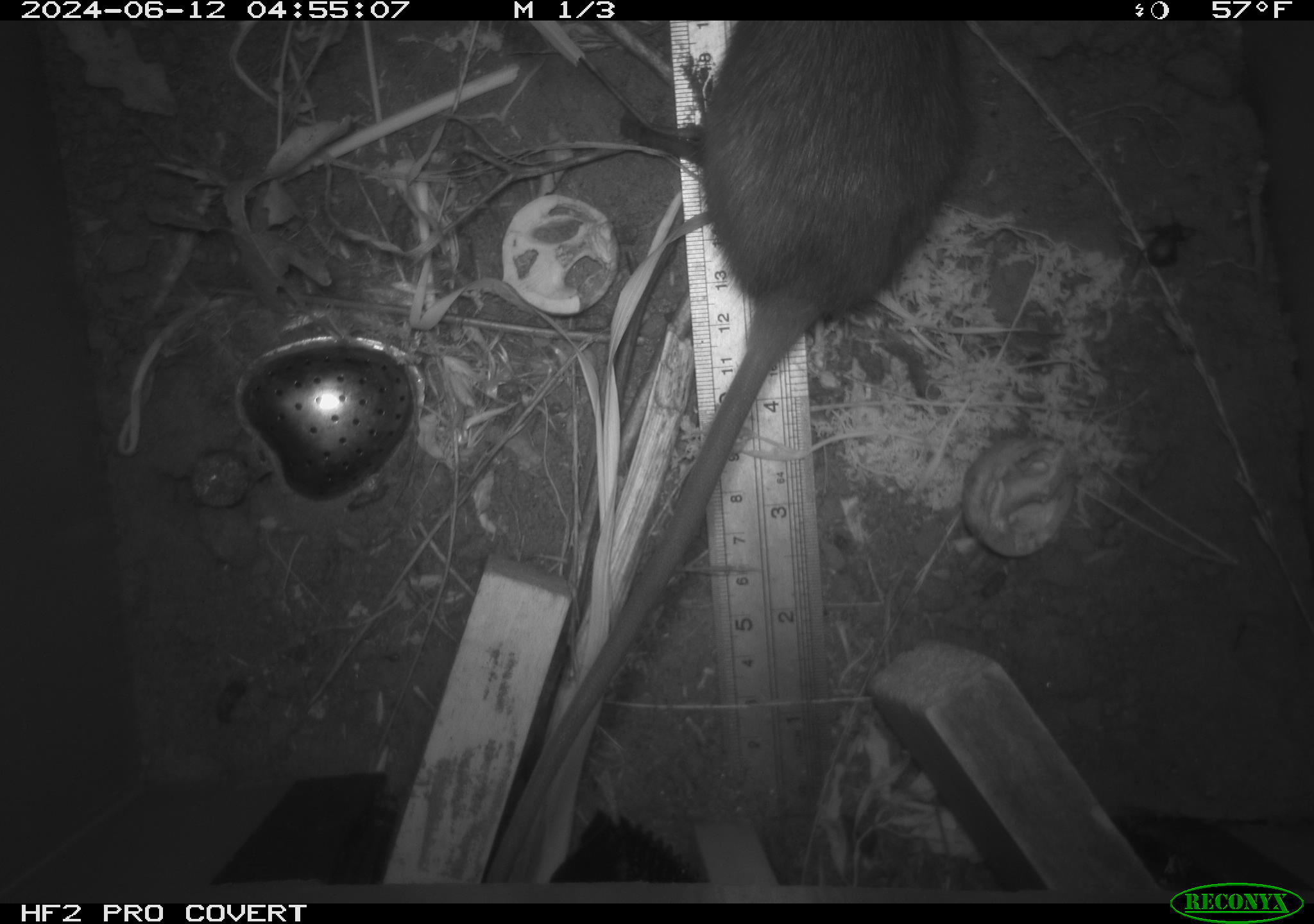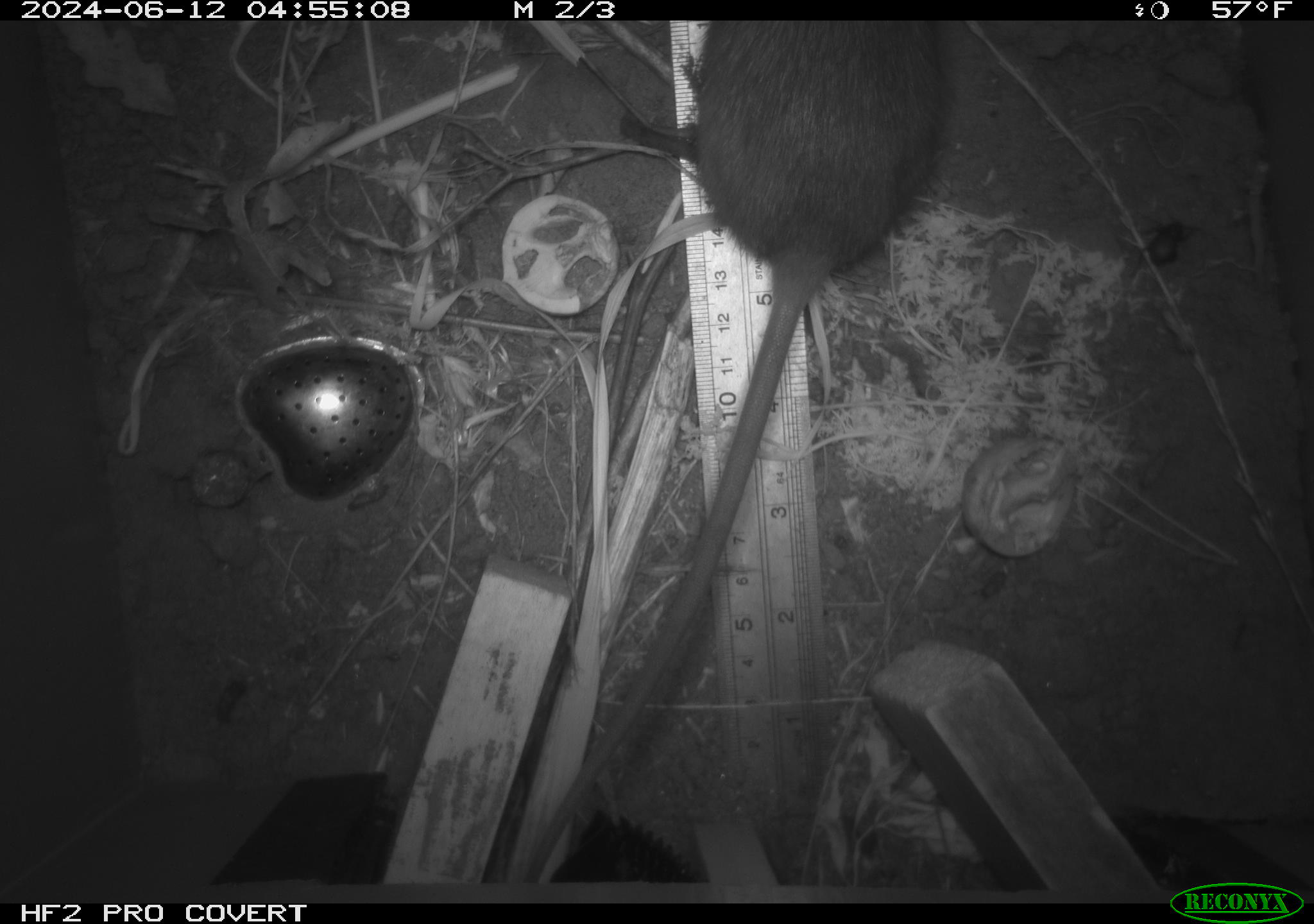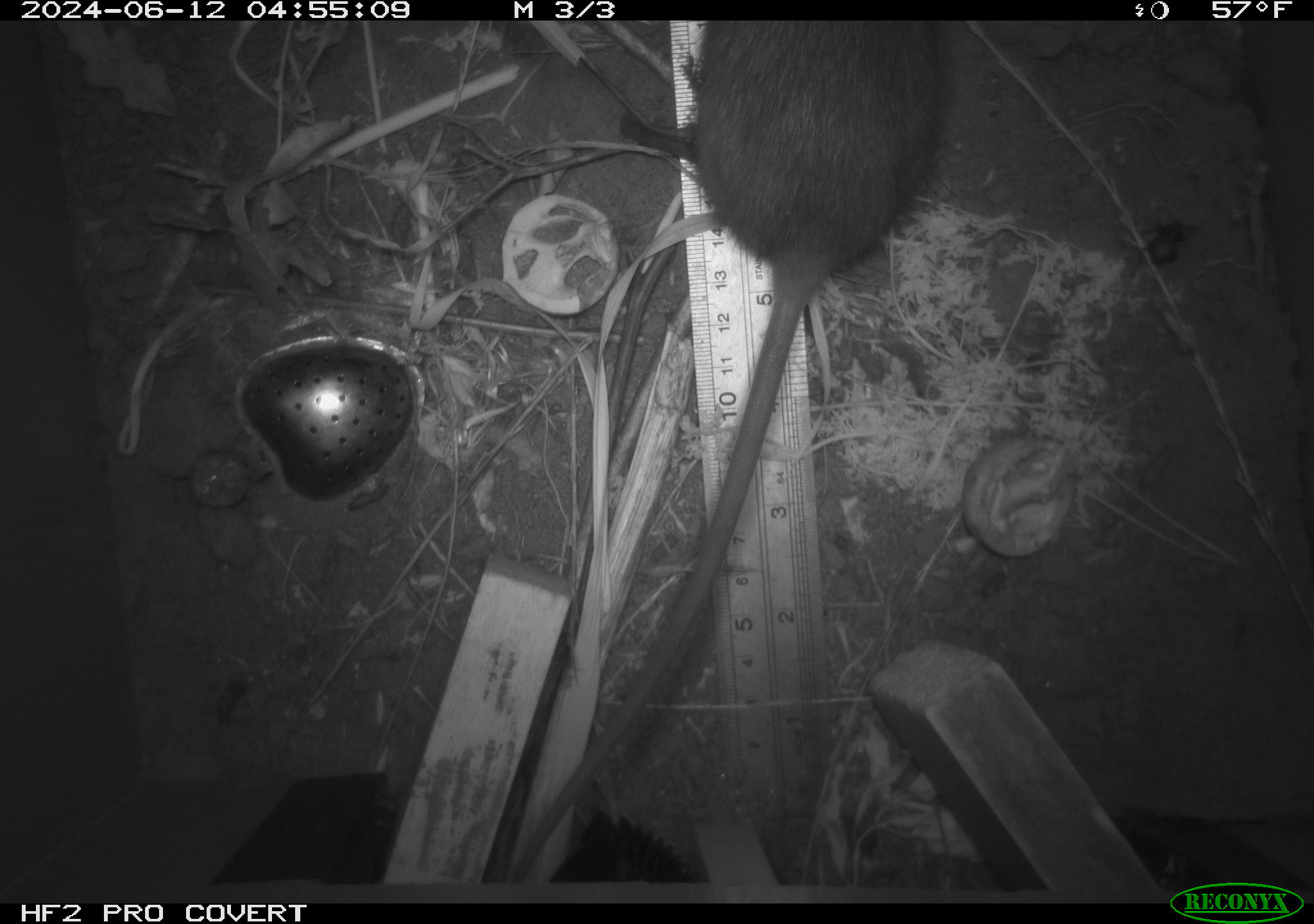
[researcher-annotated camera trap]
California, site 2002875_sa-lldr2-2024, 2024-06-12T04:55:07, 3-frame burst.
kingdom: Animalia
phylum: Chordata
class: Mammalia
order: Rodentia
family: Muridae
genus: Rattus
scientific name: Rattus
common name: rat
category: rattus species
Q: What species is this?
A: Rattus species (rat) (Rattus).